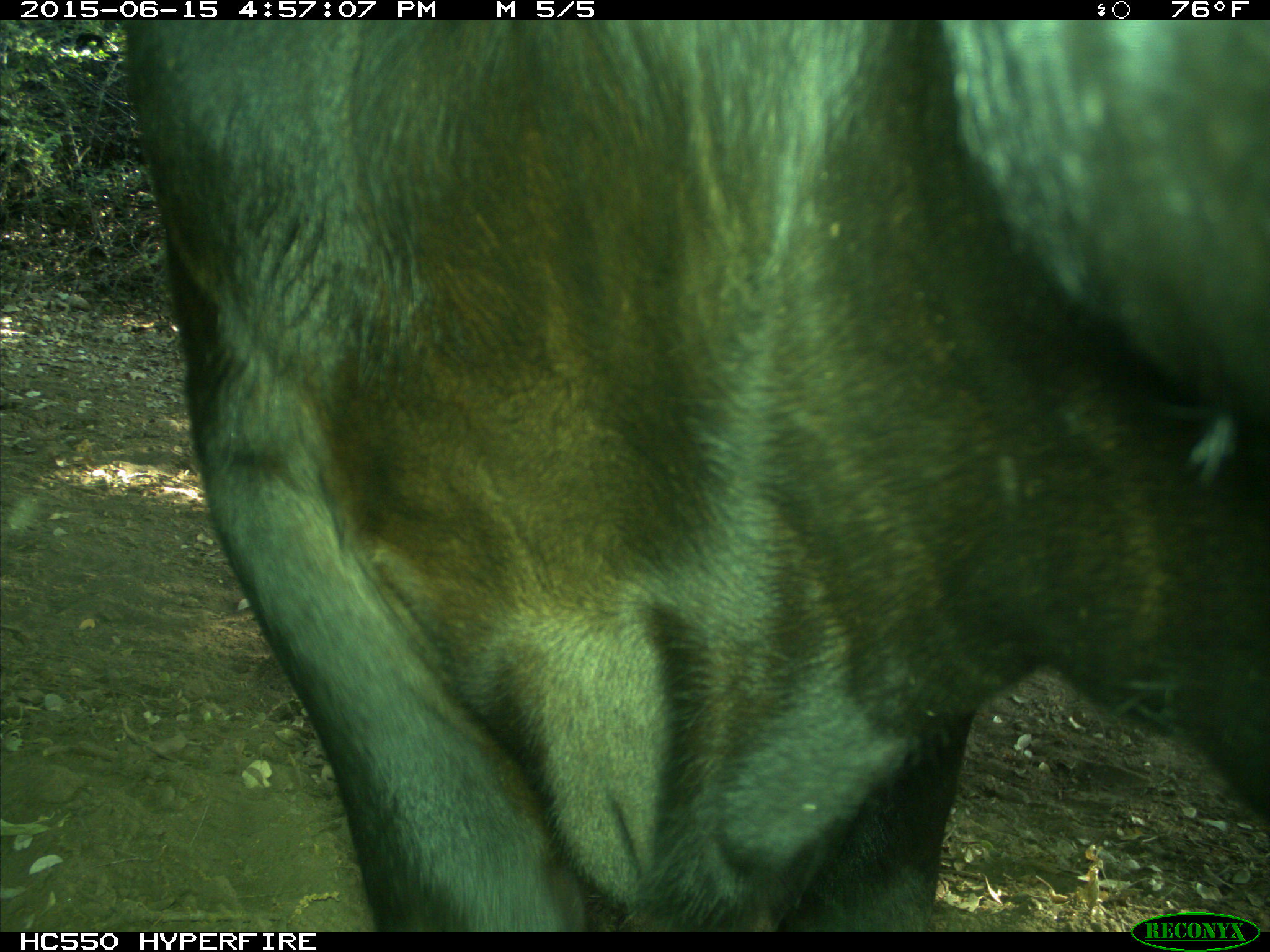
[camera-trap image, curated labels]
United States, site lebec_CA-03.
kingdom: Animalia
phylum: Chordata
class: Mammalia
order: Artiodactyla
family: Bovidae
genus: Bos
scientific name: Bos taurus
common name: domestic cow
Bos taurus (domestic cow).